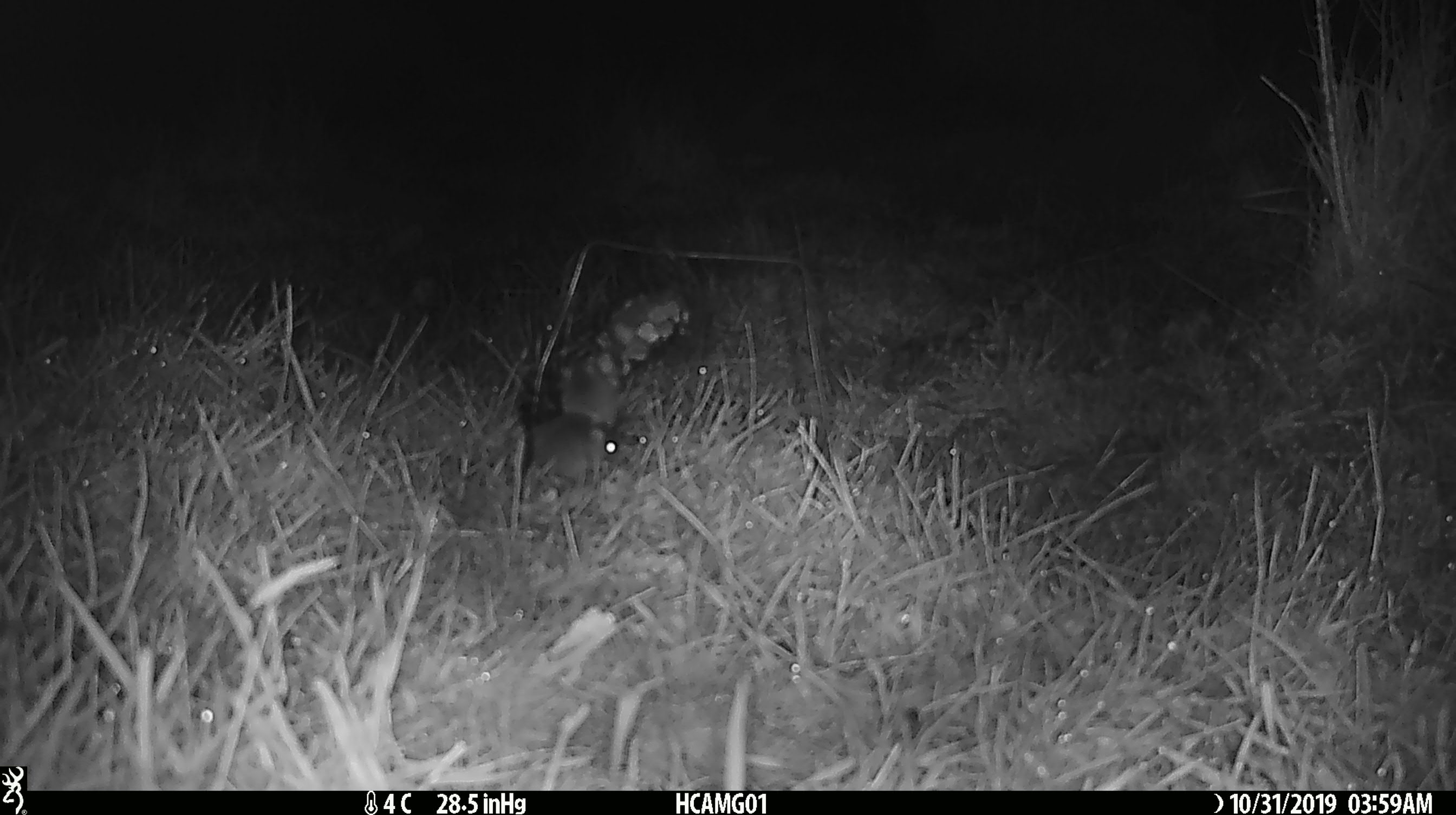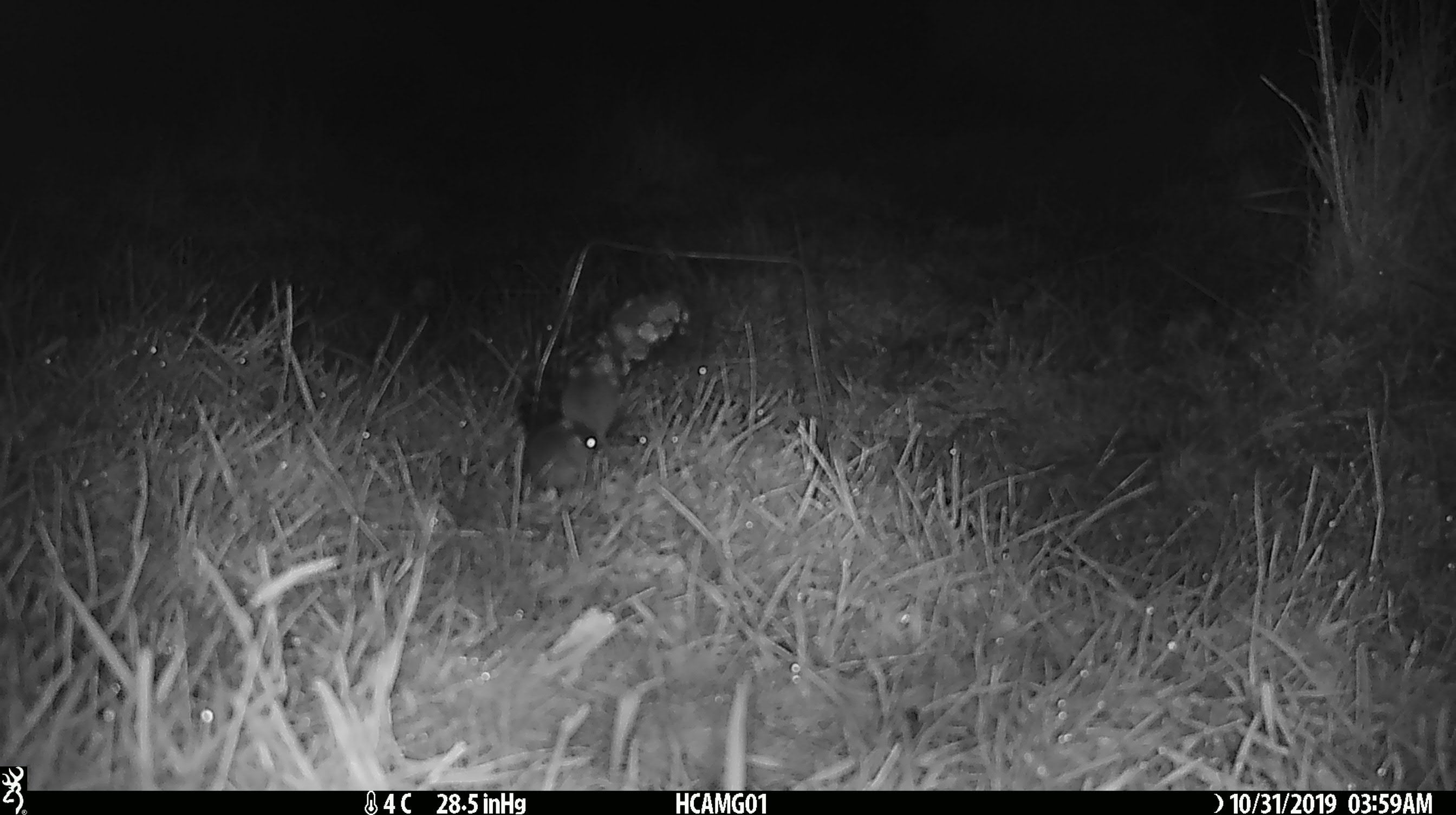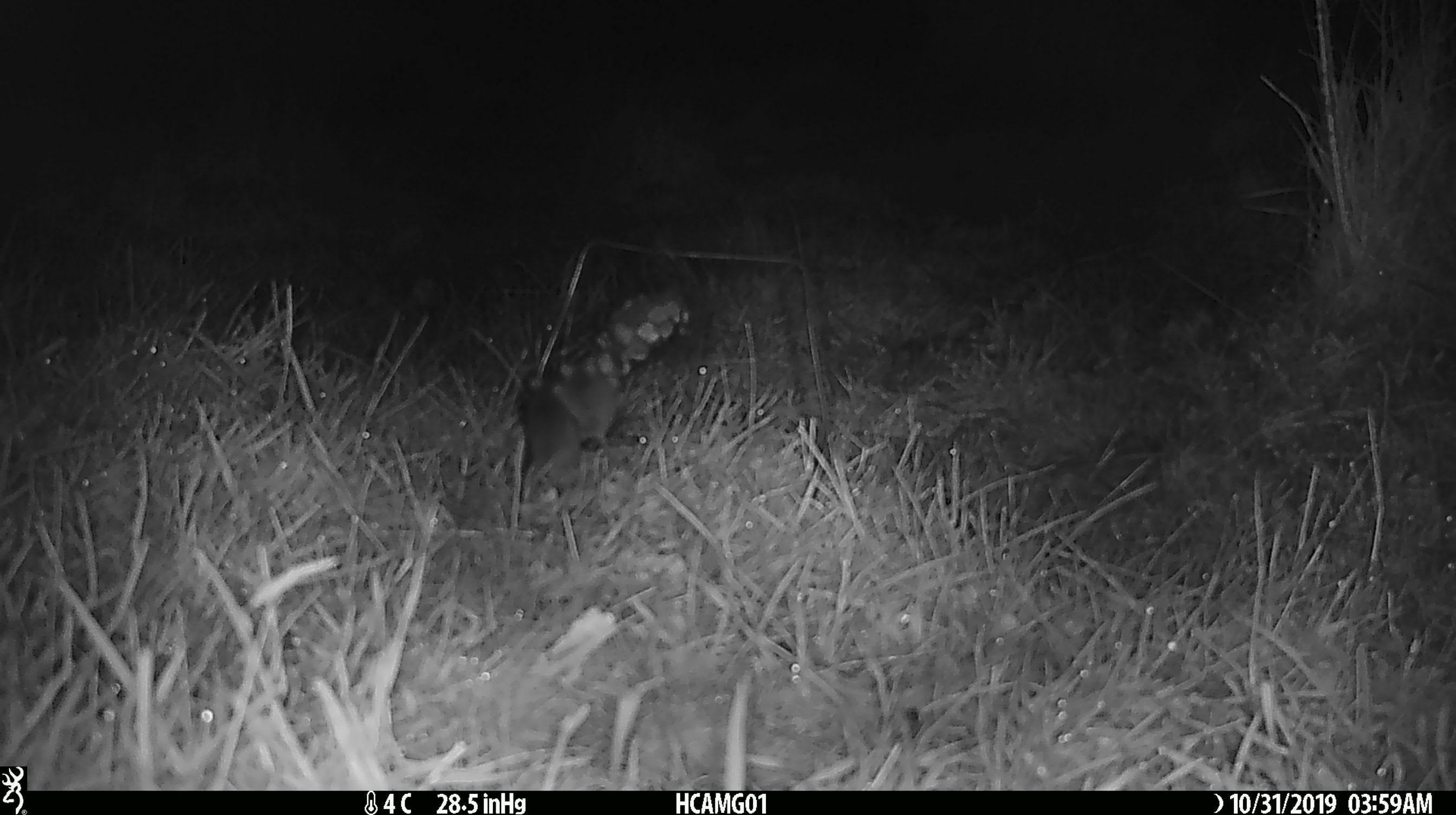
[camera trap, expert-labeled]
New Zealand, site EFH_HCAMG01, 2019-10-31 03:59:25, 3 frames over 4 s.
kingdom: Animalia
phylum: Chordata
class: Mammalia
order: Rodentia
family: Muridae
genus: Mus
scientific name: Mus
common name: mouse